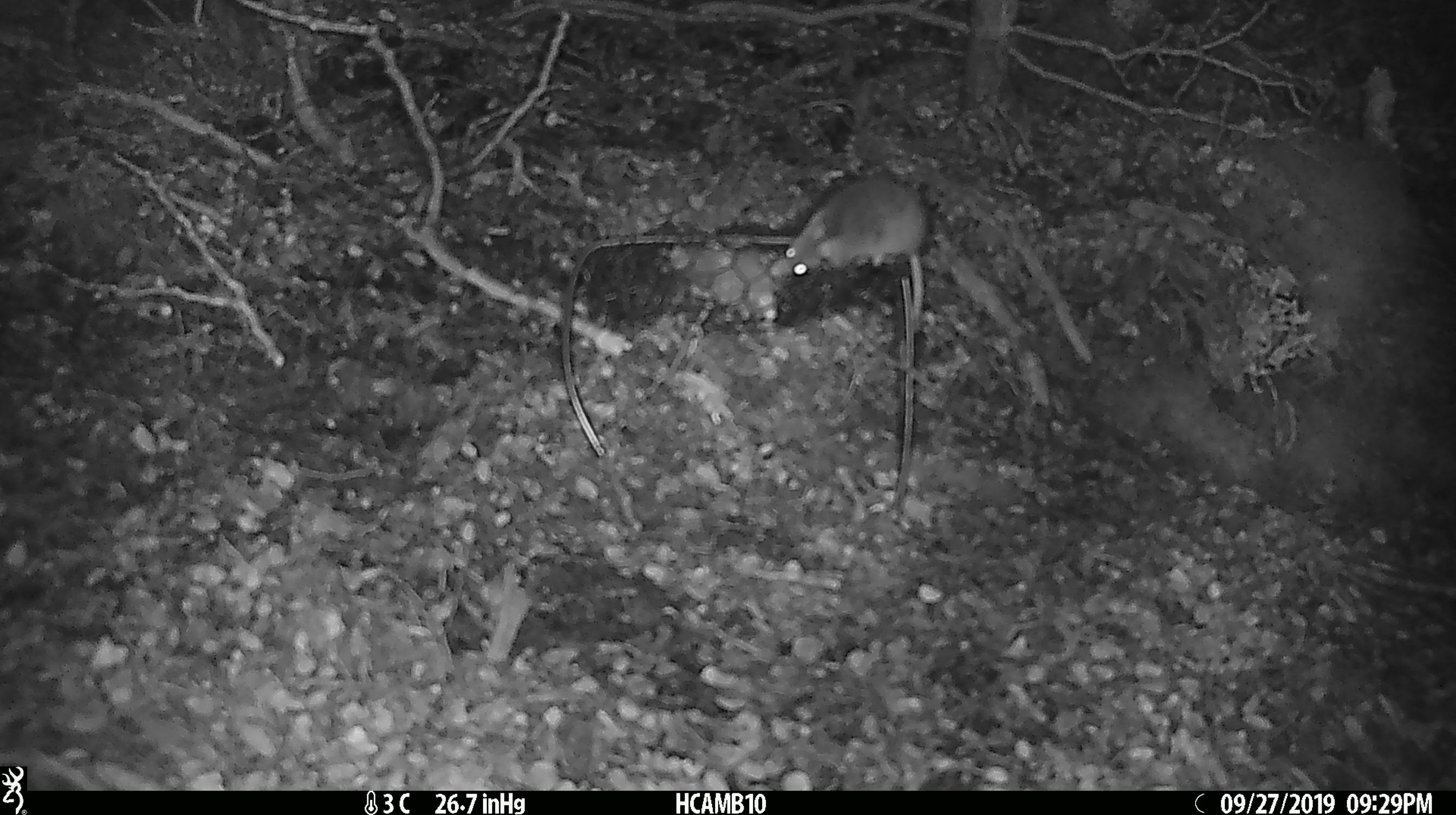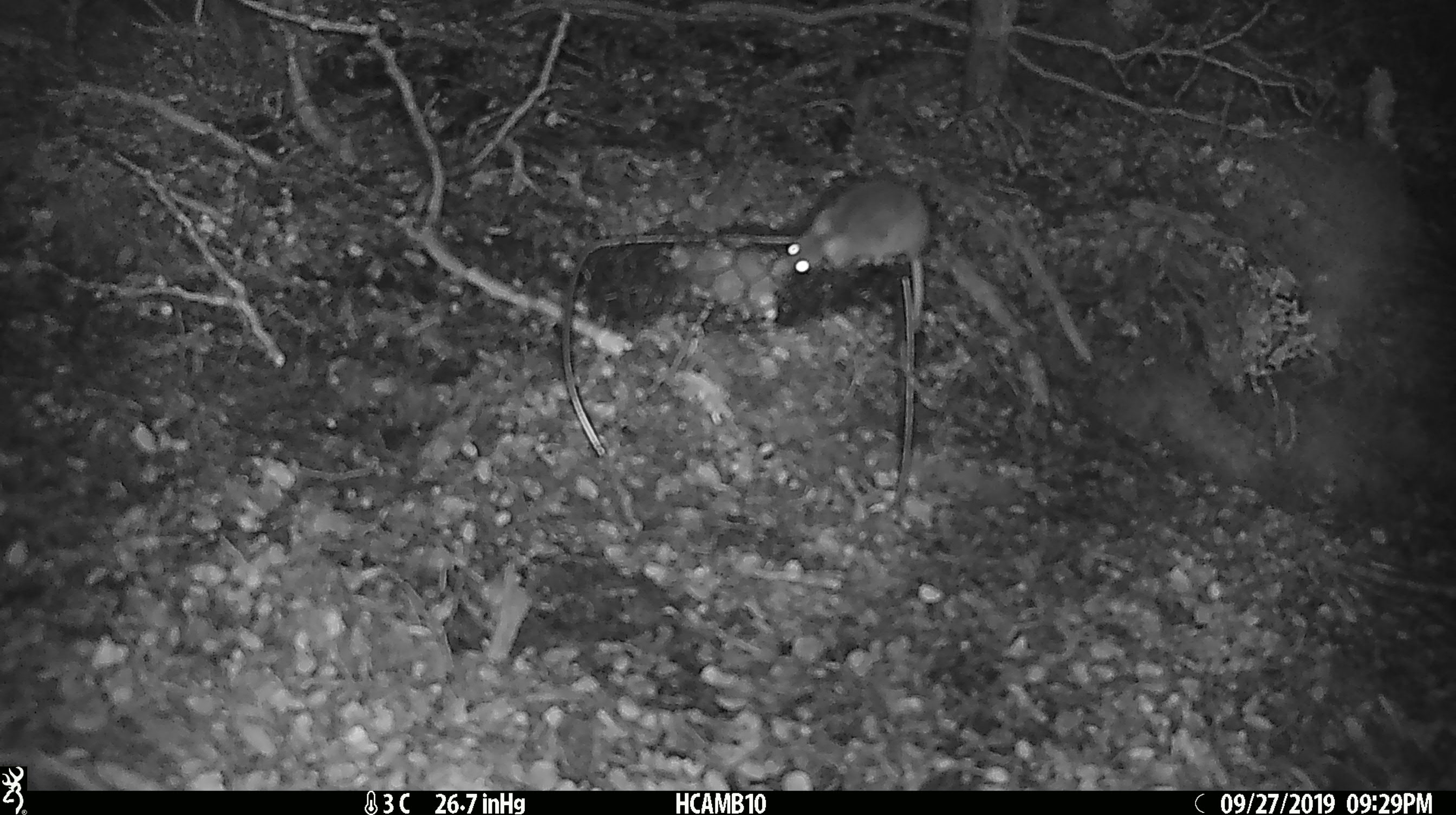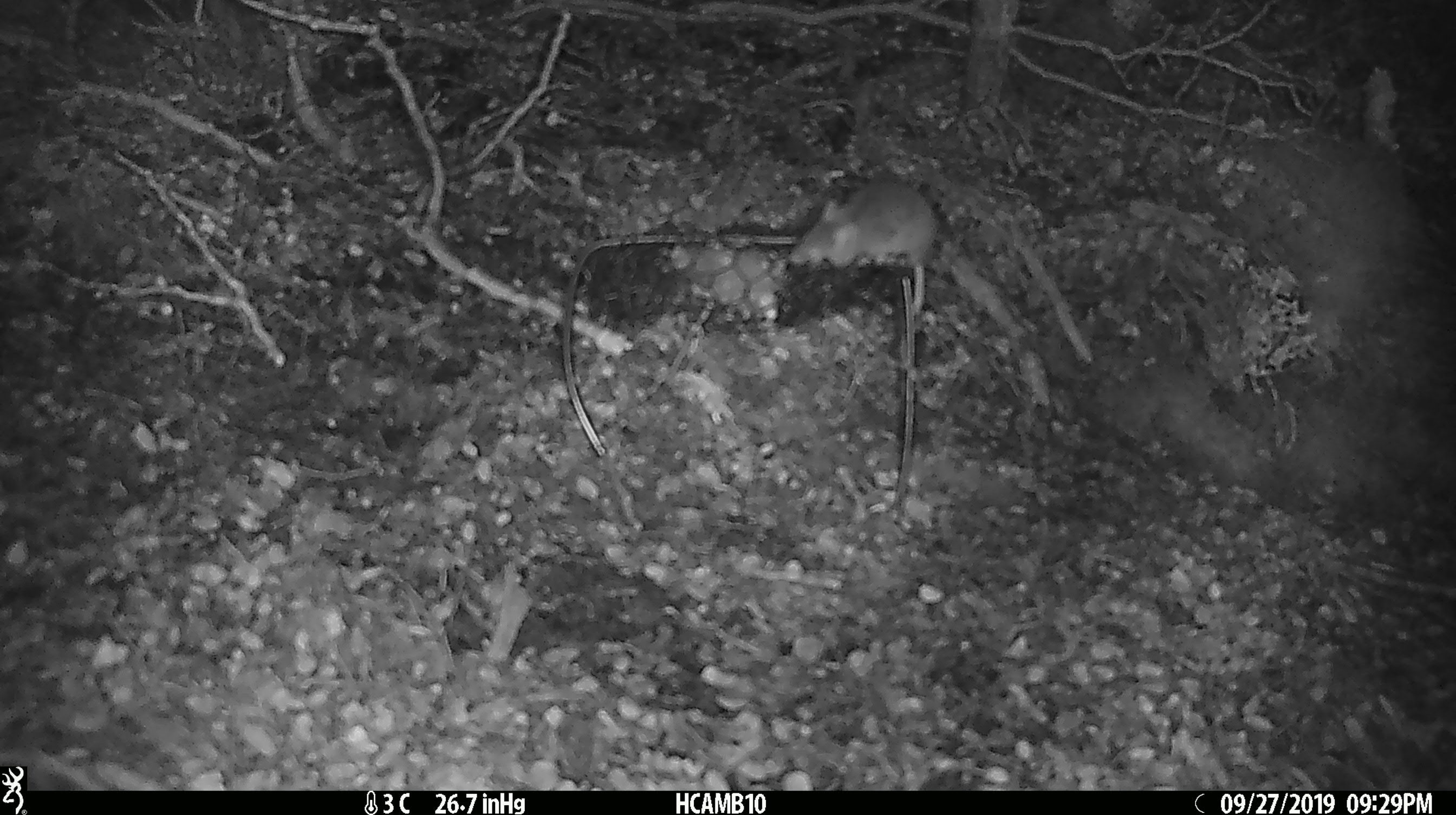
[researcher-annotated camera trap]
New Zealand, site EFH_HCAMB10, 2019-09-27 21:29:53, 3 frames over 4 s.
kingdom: Animalia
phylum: Chordata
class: Mammalia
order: Rodentia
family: Muridae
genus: Mus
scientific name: Mus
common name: mouse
Mouse (Mus).